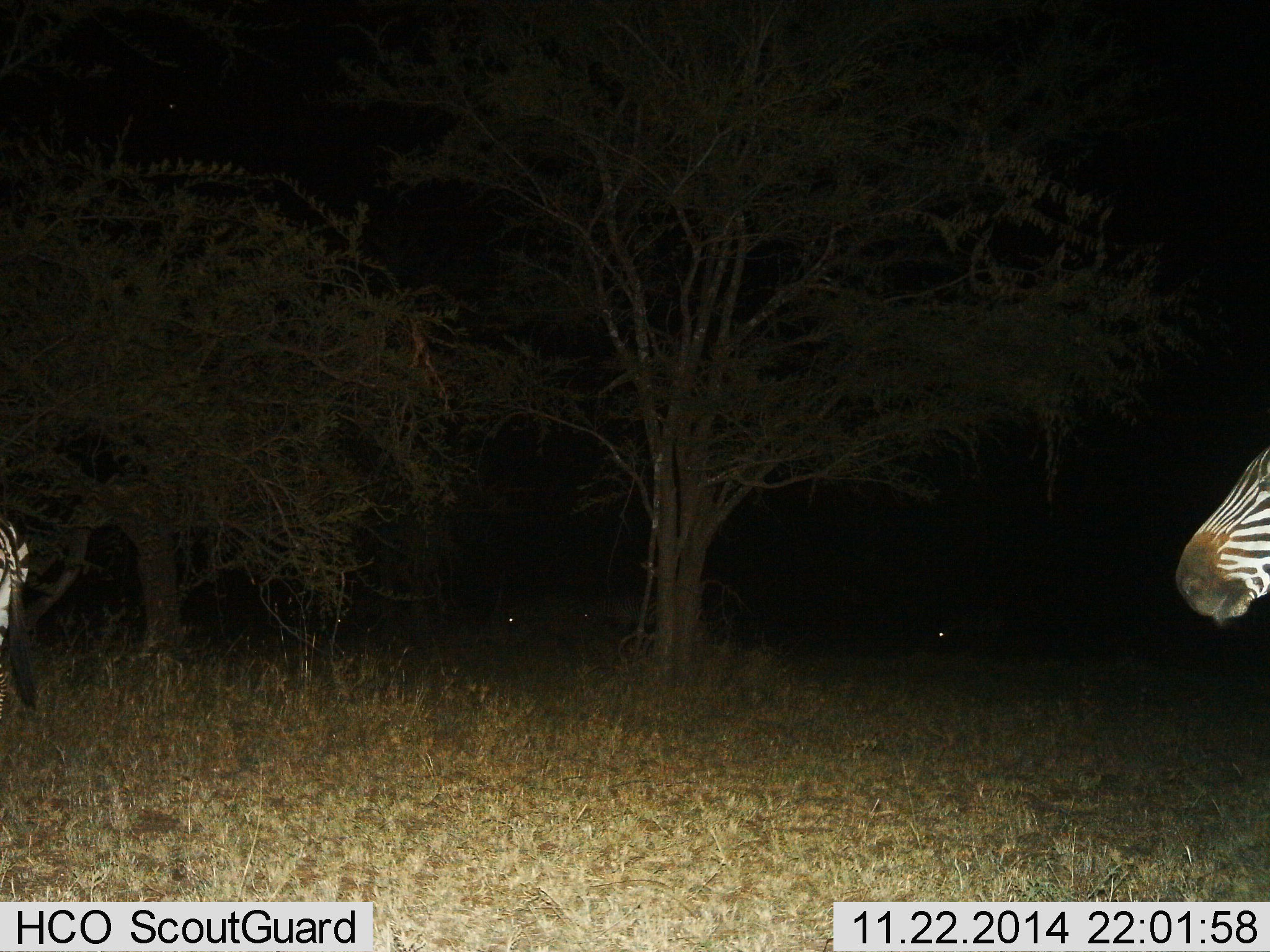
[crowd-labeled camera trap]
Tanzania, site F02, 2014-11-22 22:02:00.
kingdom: Animalia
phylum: Chordata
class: Mammalia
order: Perissodactyla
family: Equidae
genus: Equus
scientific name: Equus quagga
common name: plains zebra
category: zebra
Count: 2.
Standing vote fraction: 50%.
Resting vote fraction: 0%.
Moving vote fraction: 50%.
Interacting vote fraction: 0%.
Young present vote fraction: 0%.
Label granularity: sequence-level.